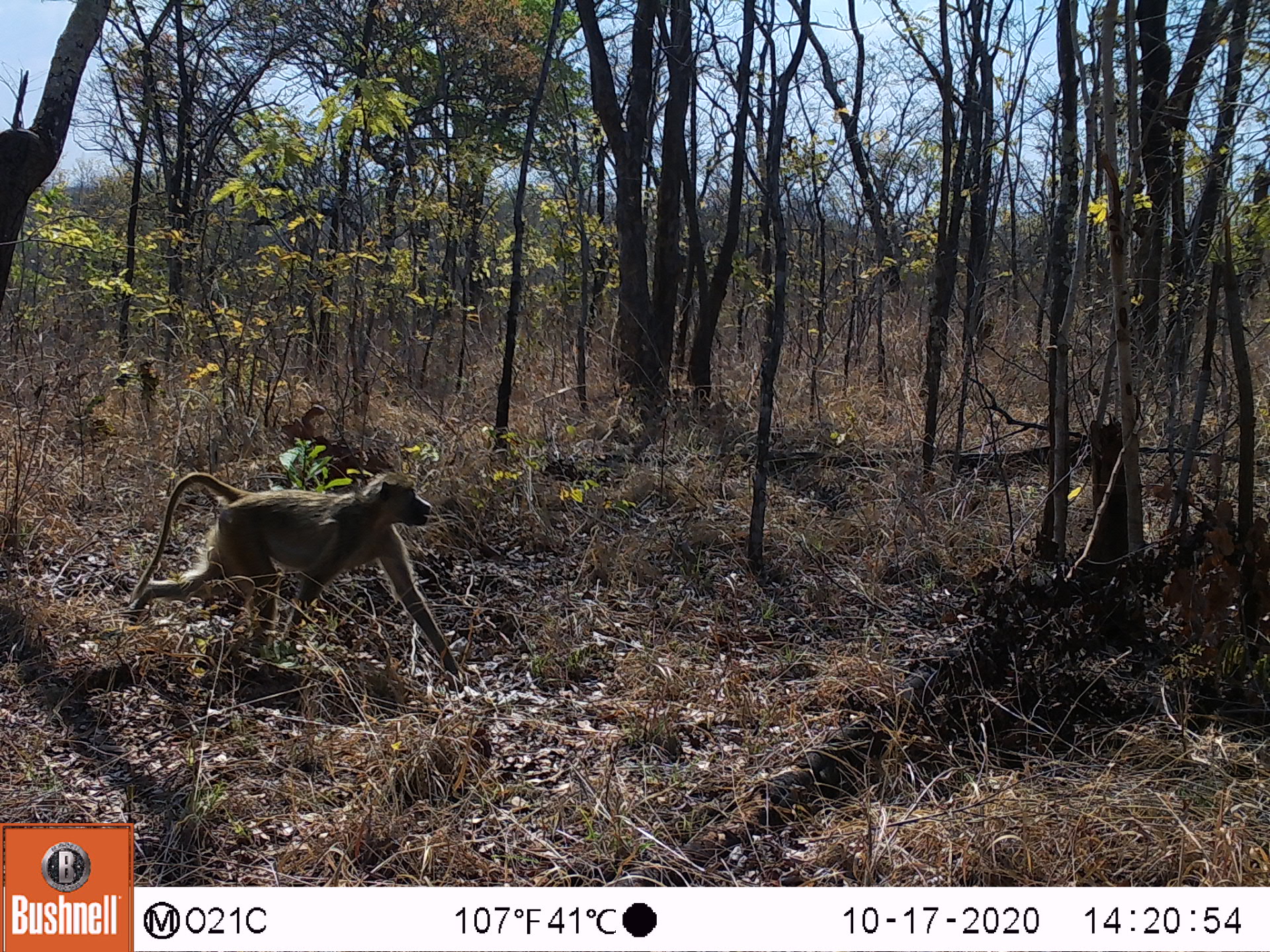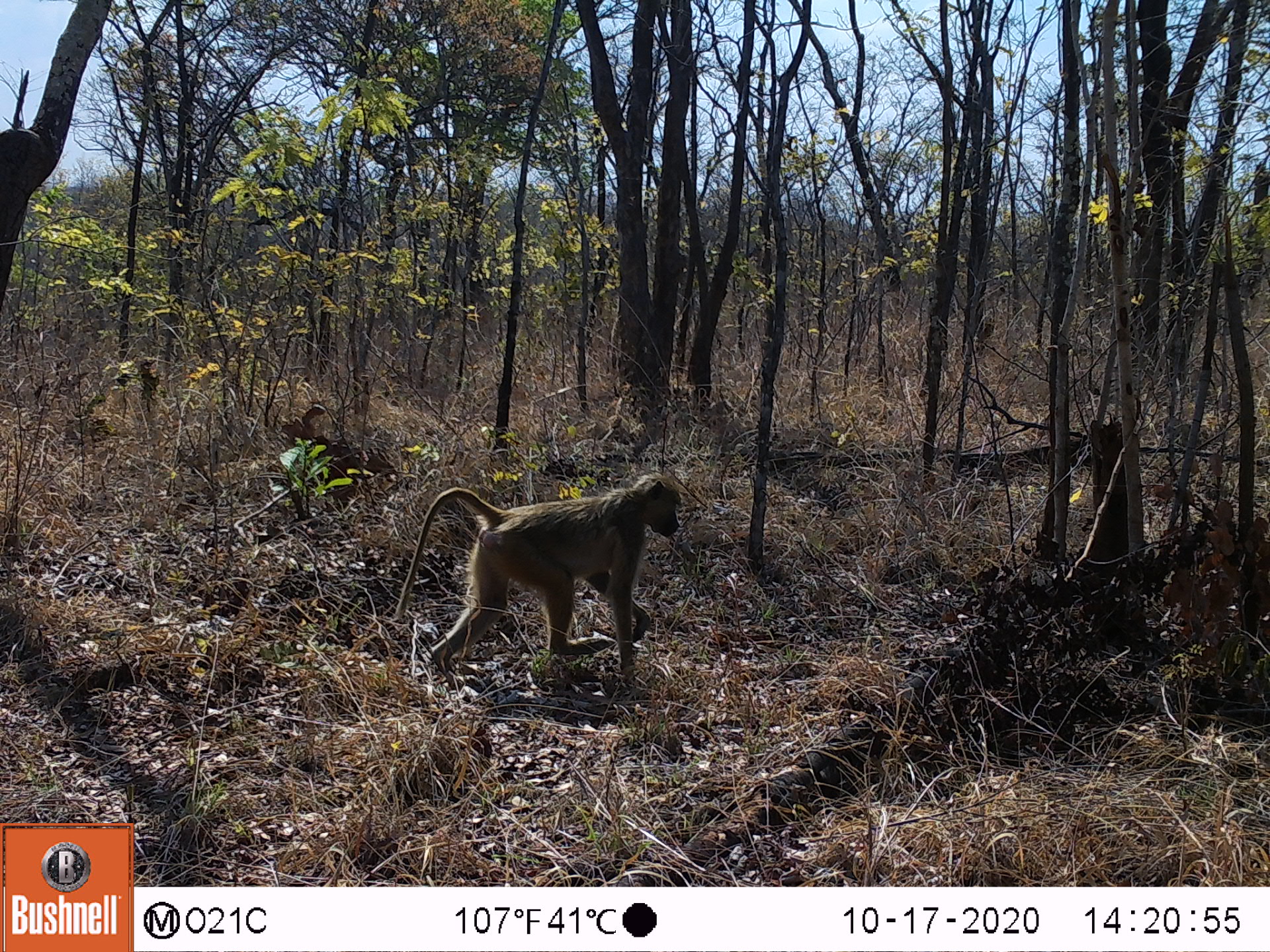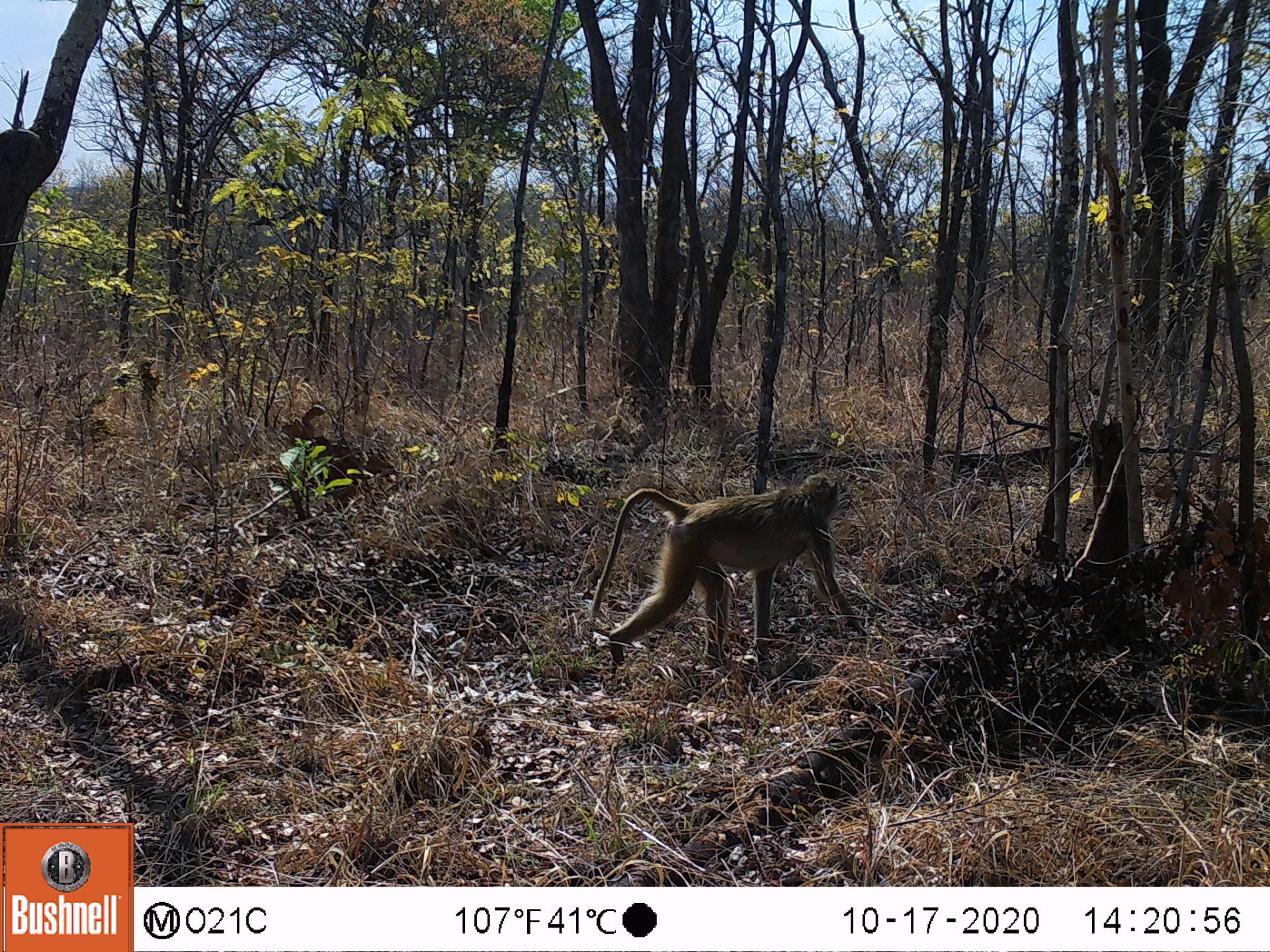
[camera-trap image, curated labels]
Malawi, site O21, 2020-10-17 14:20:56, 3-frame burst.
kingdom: Animalia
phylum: Chordata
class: Mammalia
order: Primates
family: Cercopithecidae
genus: Papio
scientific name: Papio cynocephalus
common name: yellow baboon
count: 1